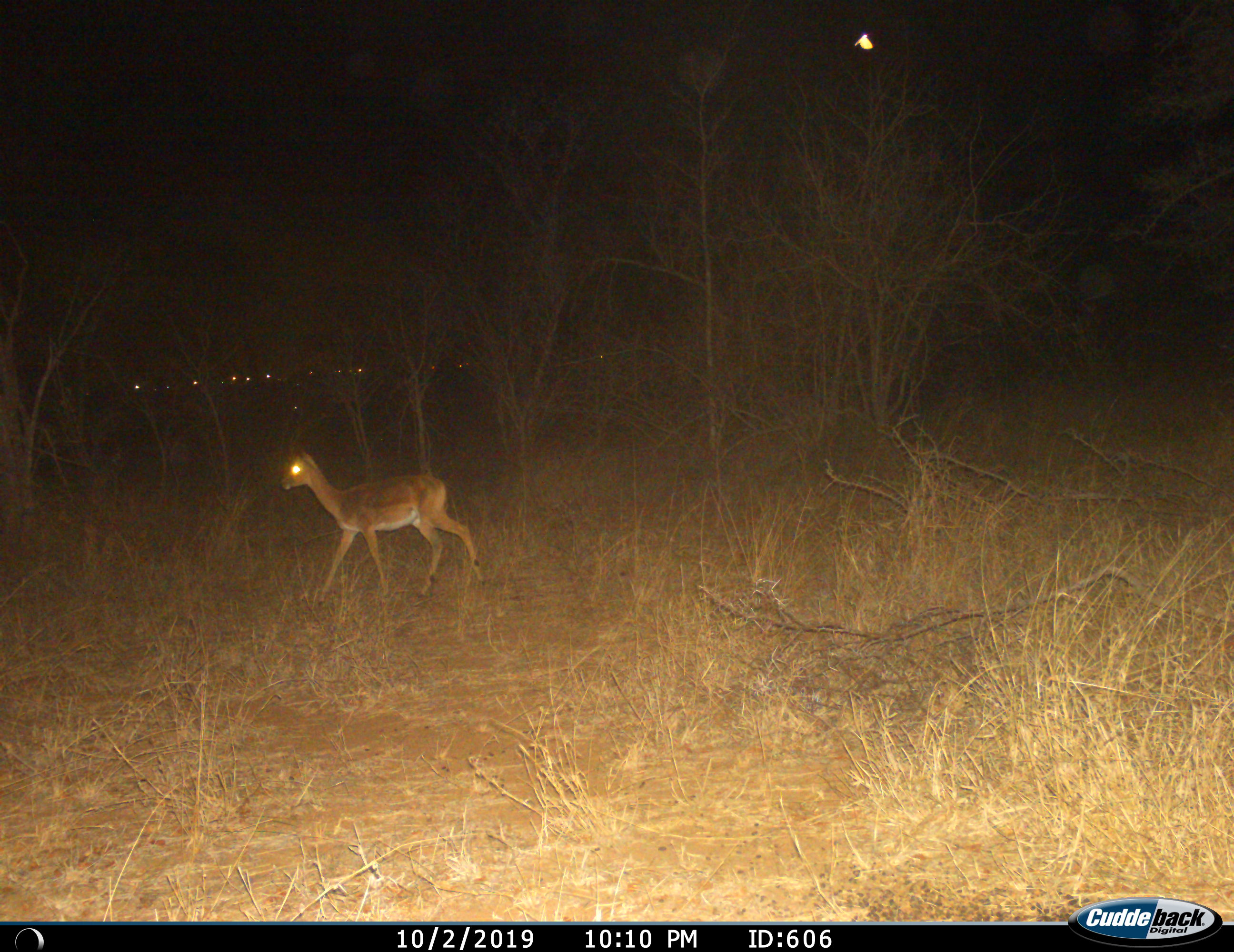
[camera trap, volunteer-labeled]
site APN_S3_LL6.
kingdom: Animalia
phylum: Chordata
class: Mammalia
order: Artiodactyla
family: Bovidae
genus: Aepyceros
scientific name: Aepyceros melampus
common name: impala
Impala (Aepyceros melampus), count 1. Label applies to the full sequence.